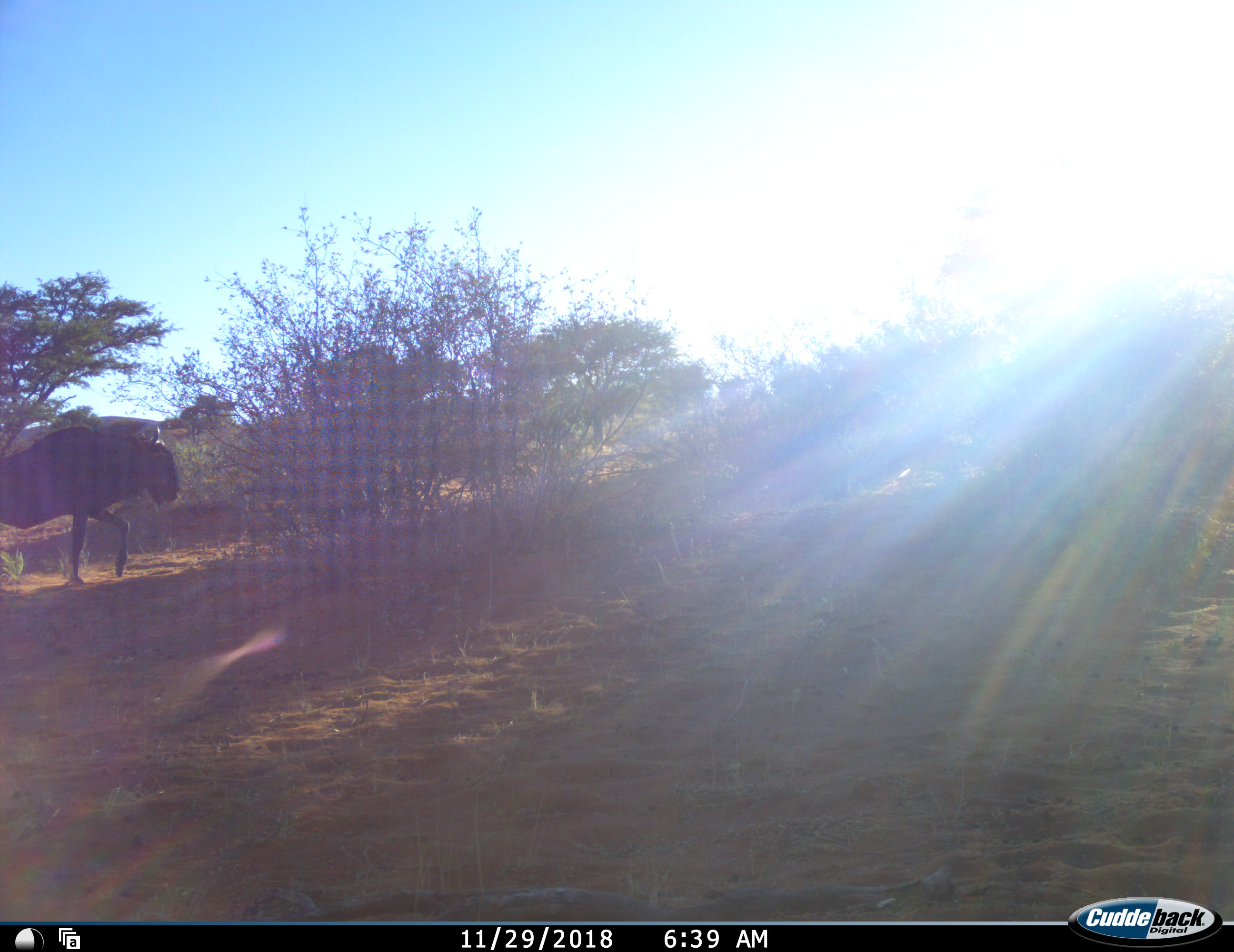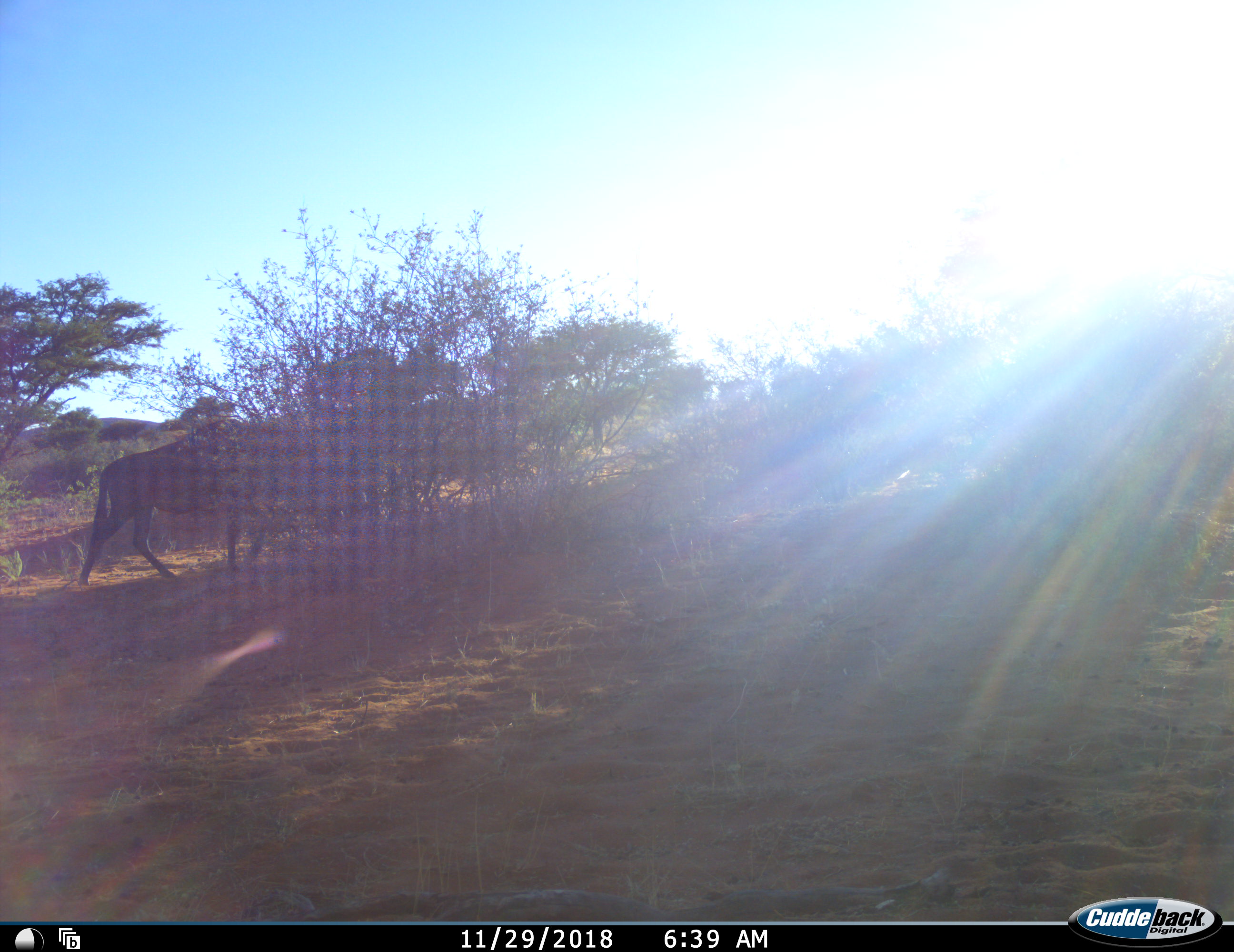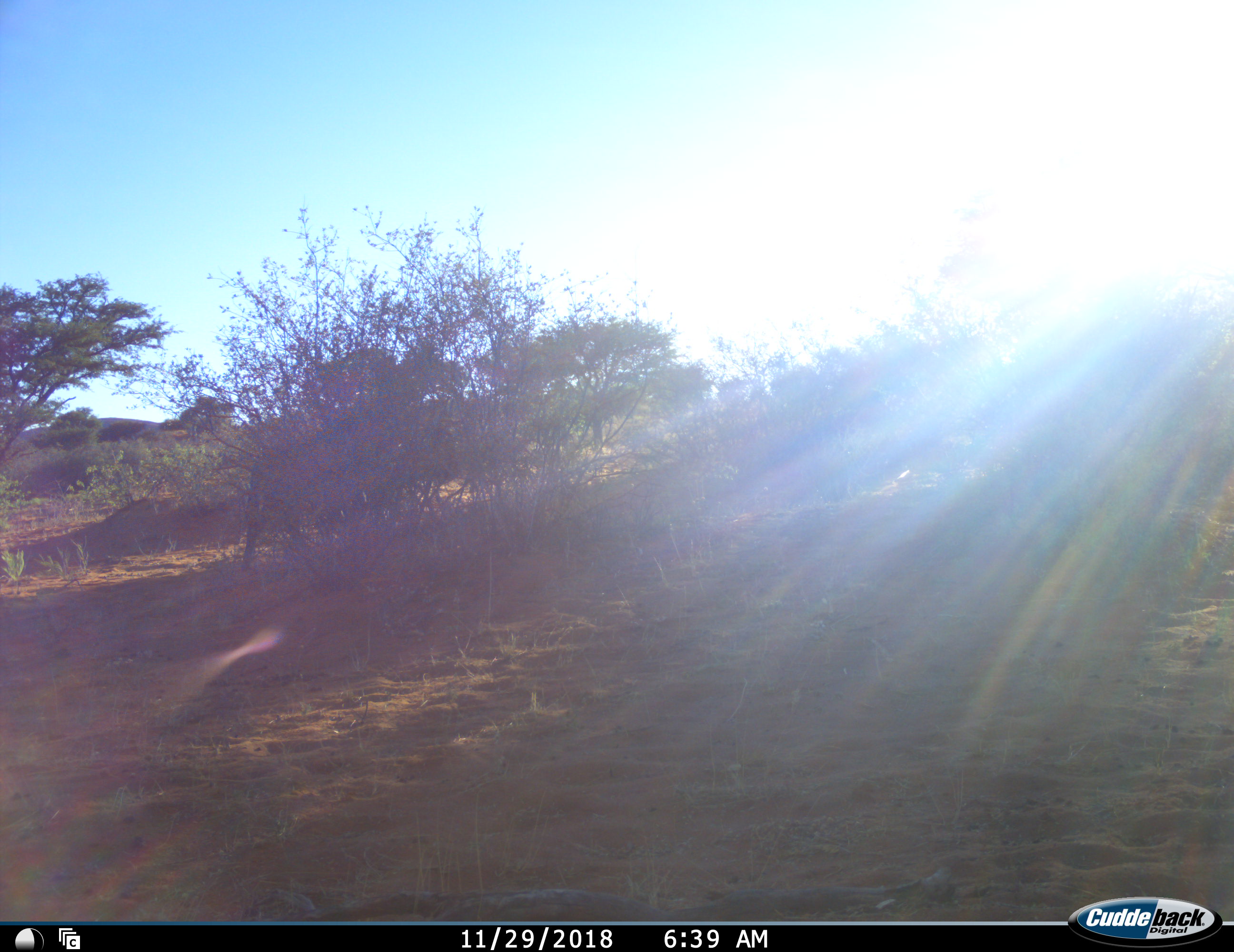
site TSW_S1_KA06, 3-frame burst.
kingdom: Animalia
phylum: Chordata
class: Mammalia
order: Artiodactyla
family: Bovidae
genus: Connochaetes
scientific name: Connochaetes taurinus taurinus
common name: blue wildebeest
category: wildebeestblue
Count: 1.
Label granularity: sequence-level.